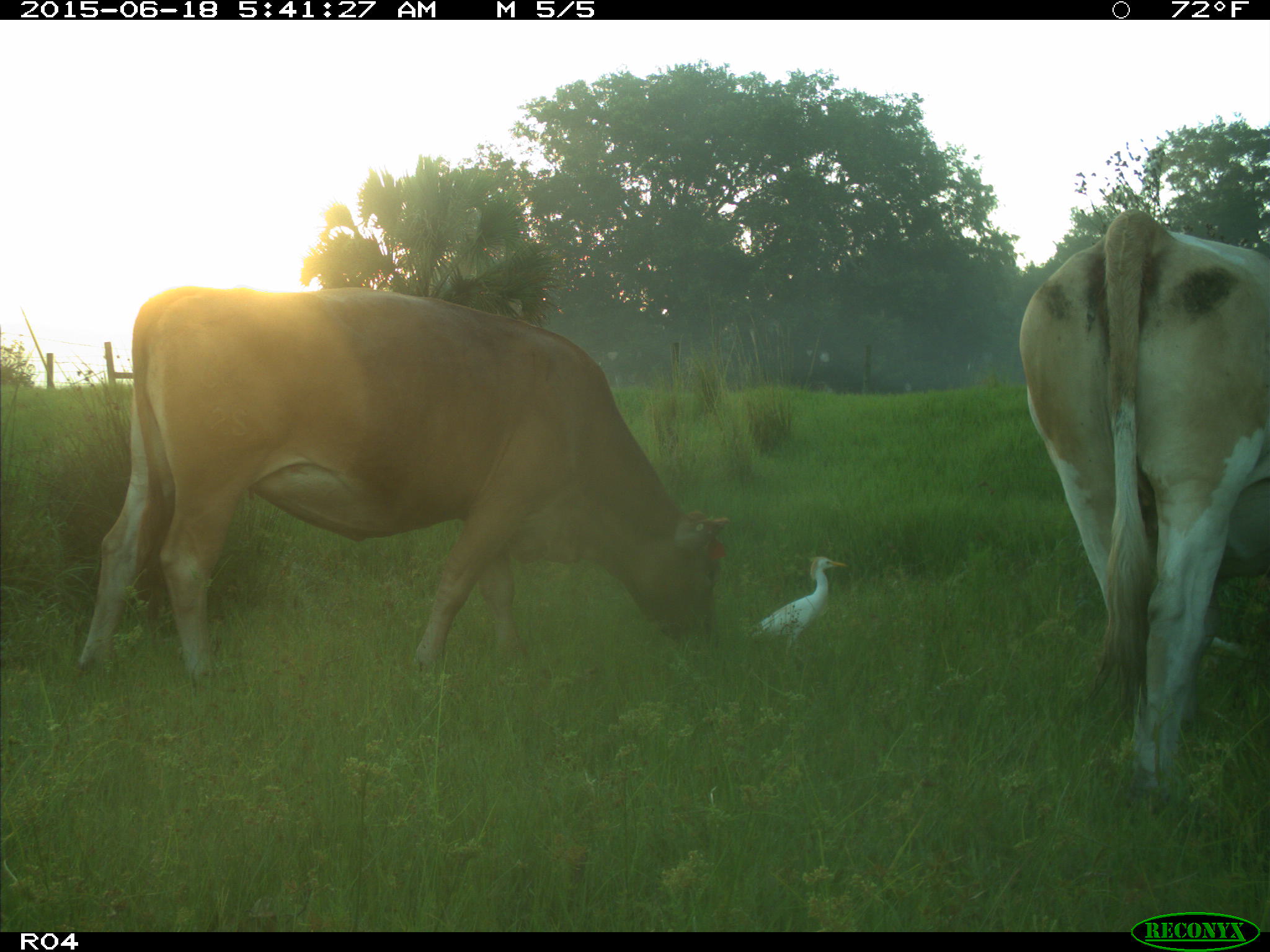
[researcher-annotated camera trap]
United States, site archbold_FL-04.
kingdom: Animalia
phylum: Chordata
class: Mammalia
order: Artiodactyla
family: Bovidae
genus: Bos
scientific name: Bos taurus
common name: domestic cow